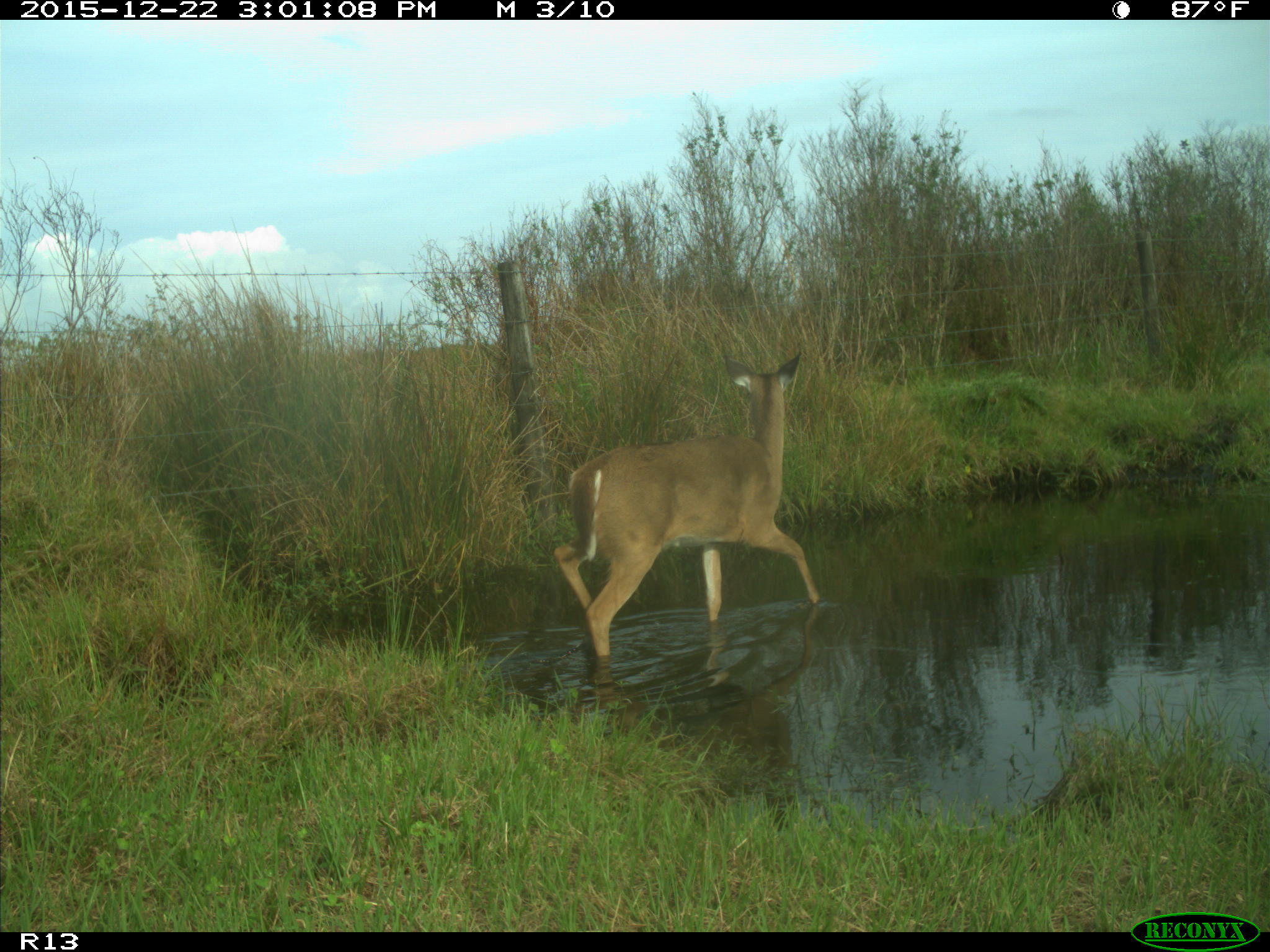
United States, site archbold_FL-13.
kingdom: Animalia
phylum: Chordata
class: Mammalia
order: Artiodactyla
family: Cervidae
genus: Odocoileus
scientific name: Odocoileus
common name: deer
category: unidentified deer